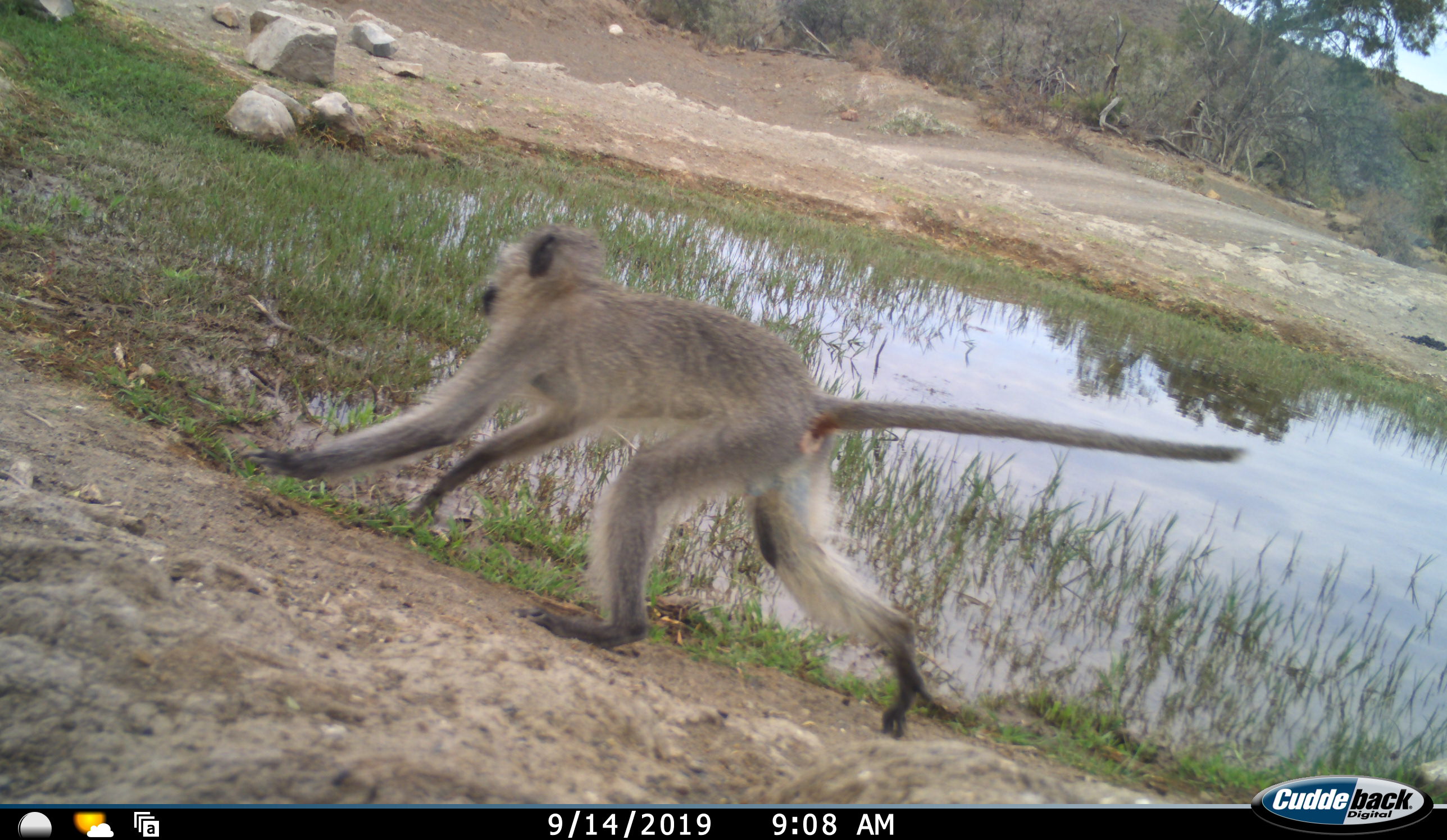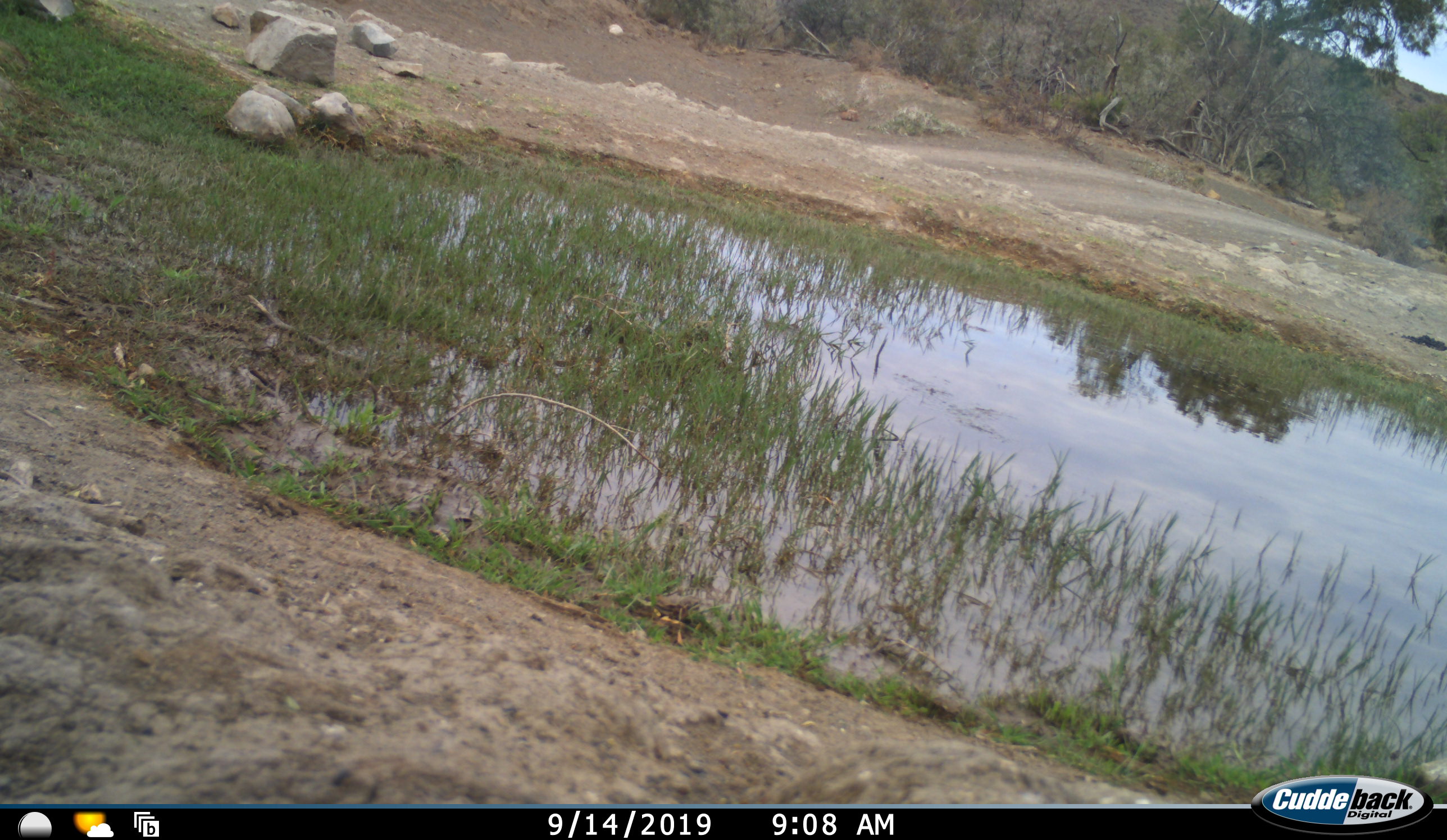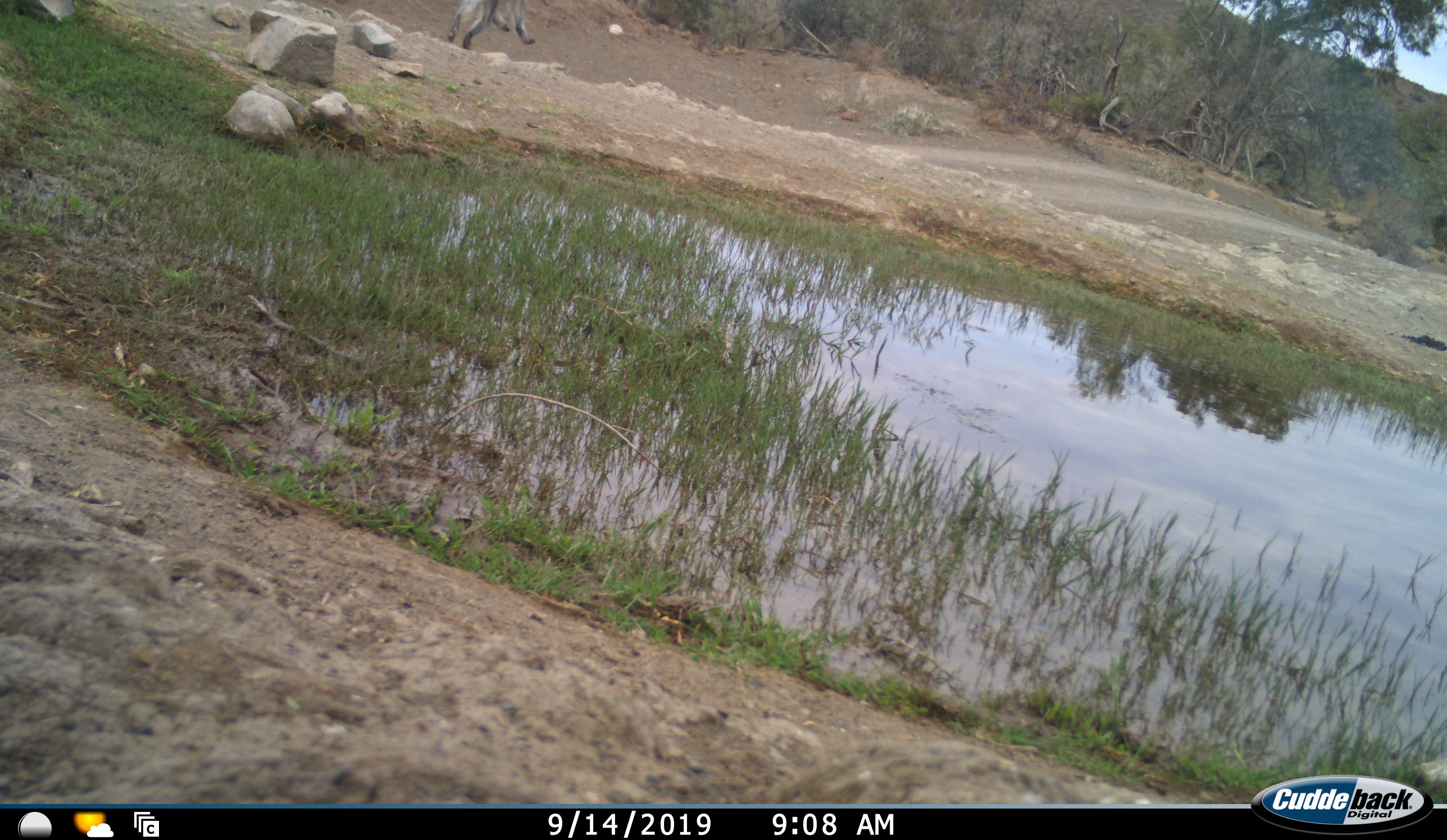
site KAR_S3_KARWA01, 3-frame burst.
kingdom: Animalia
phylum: Chordata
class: Mammalia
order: Primates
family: Cercopithecidae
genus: Chlorocebus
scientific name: Chlorocebus pygerythrus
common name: vervet monkey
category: monkeyvervet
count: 1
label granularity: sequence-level